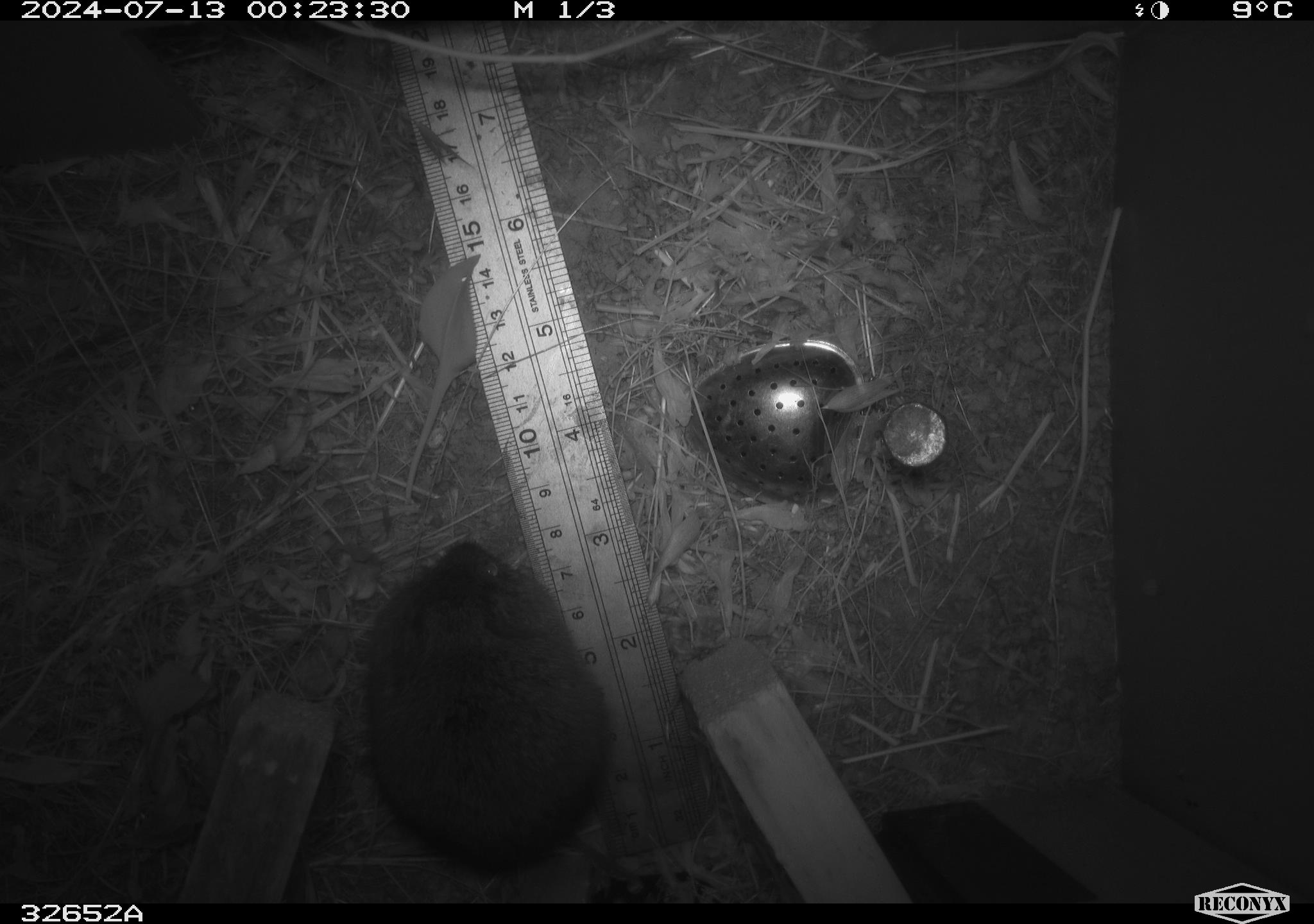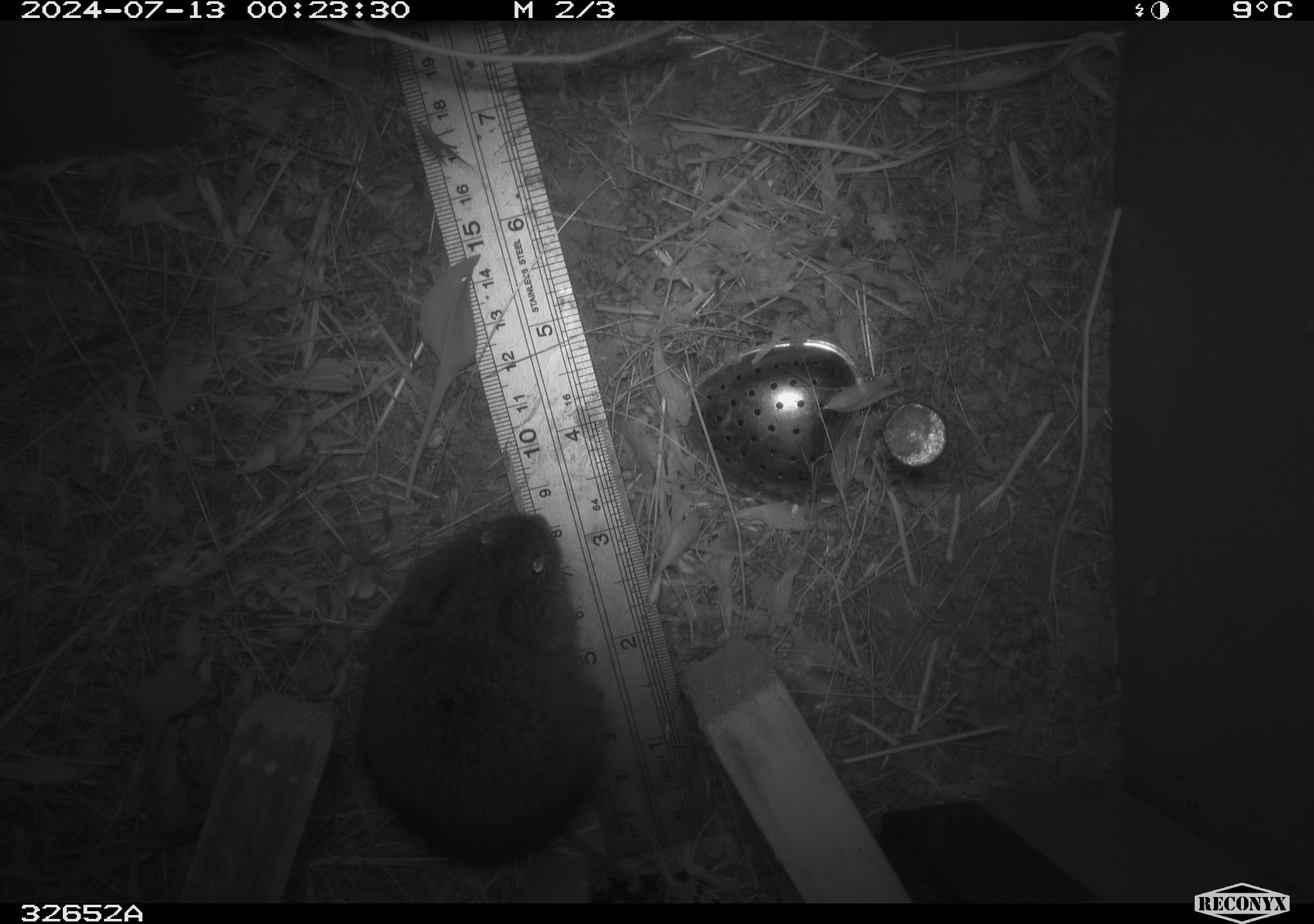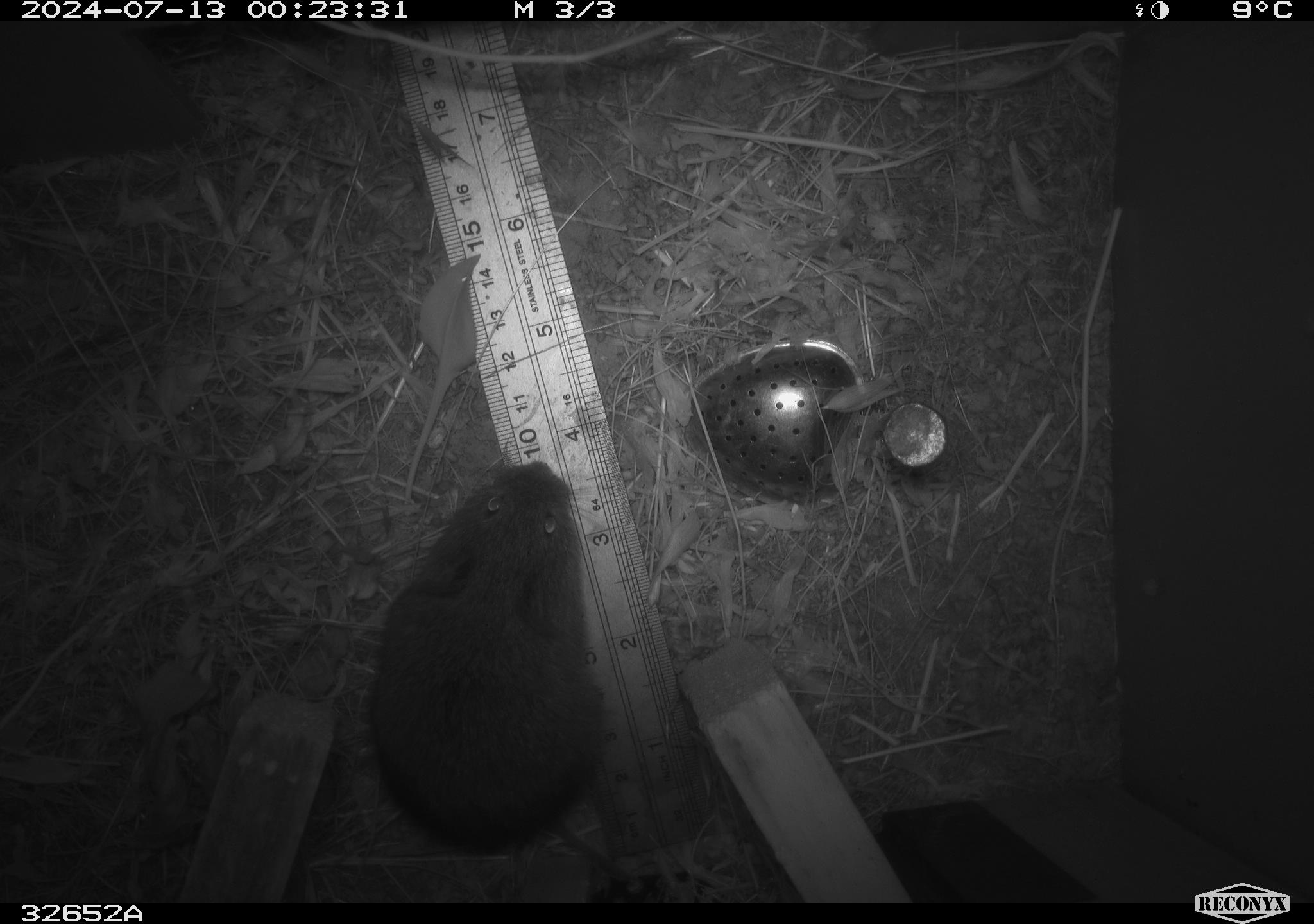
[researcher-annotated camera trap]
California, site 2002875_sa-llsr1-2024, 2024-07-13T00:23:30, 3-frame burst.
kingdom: Animalia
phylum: Chordata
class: Mammalia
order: Rodentia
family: Cricetidae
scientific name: Arvicolinae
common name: voles, lemmings, and muskrats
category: arvicolinae subfamily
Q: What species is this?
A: Arvicolinae subfamily (voles, lemmings, and muskrats) (Arvicolinae).